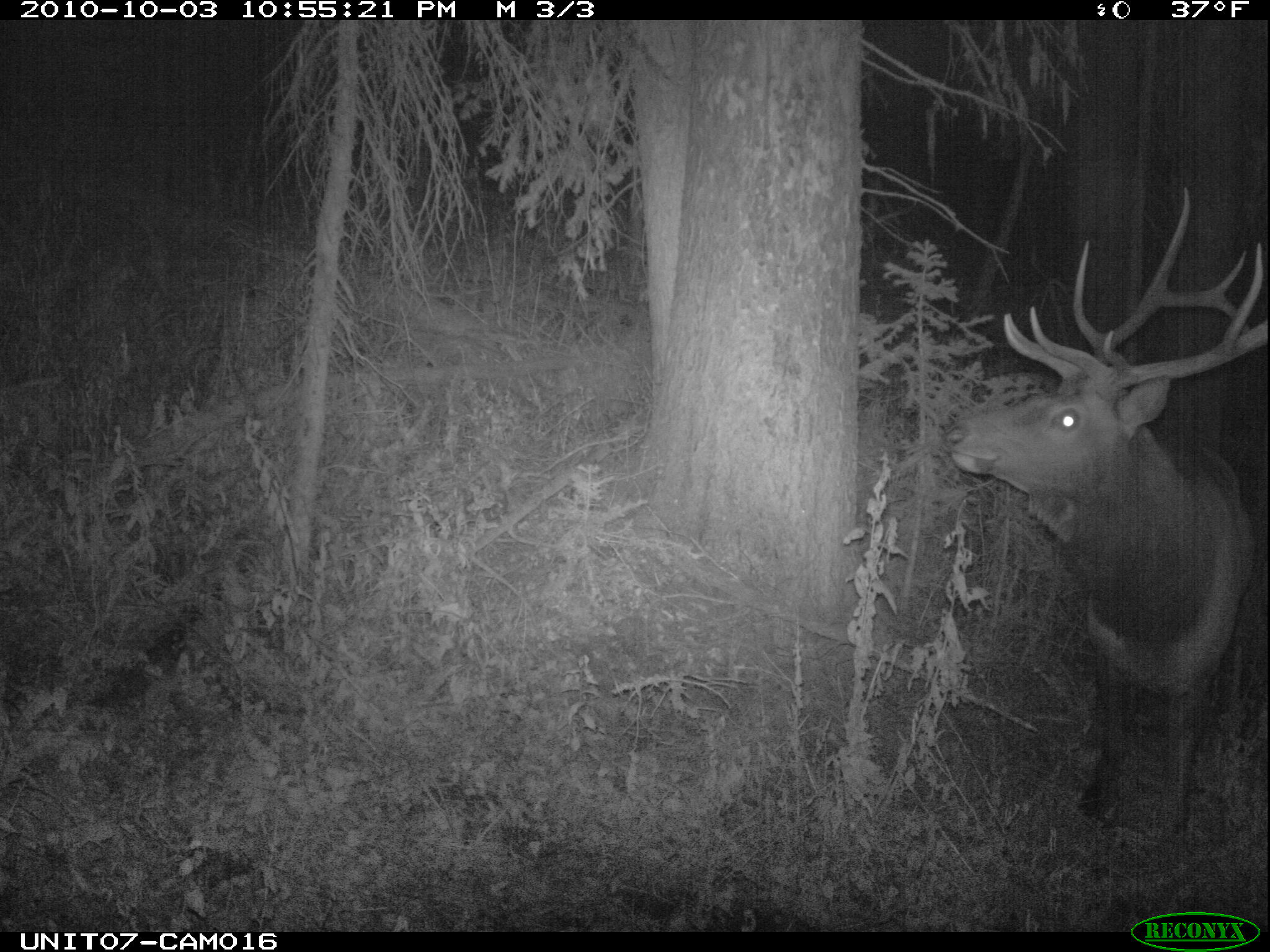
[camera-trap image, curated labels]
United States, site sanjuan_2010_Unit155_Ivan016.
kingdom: Animalia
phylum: Chordata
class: Mammalia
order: Artiodactyla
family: Cervidae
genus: Cervus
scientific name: Cervus elaphus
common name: red deer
Cervus elaphus (red deer).